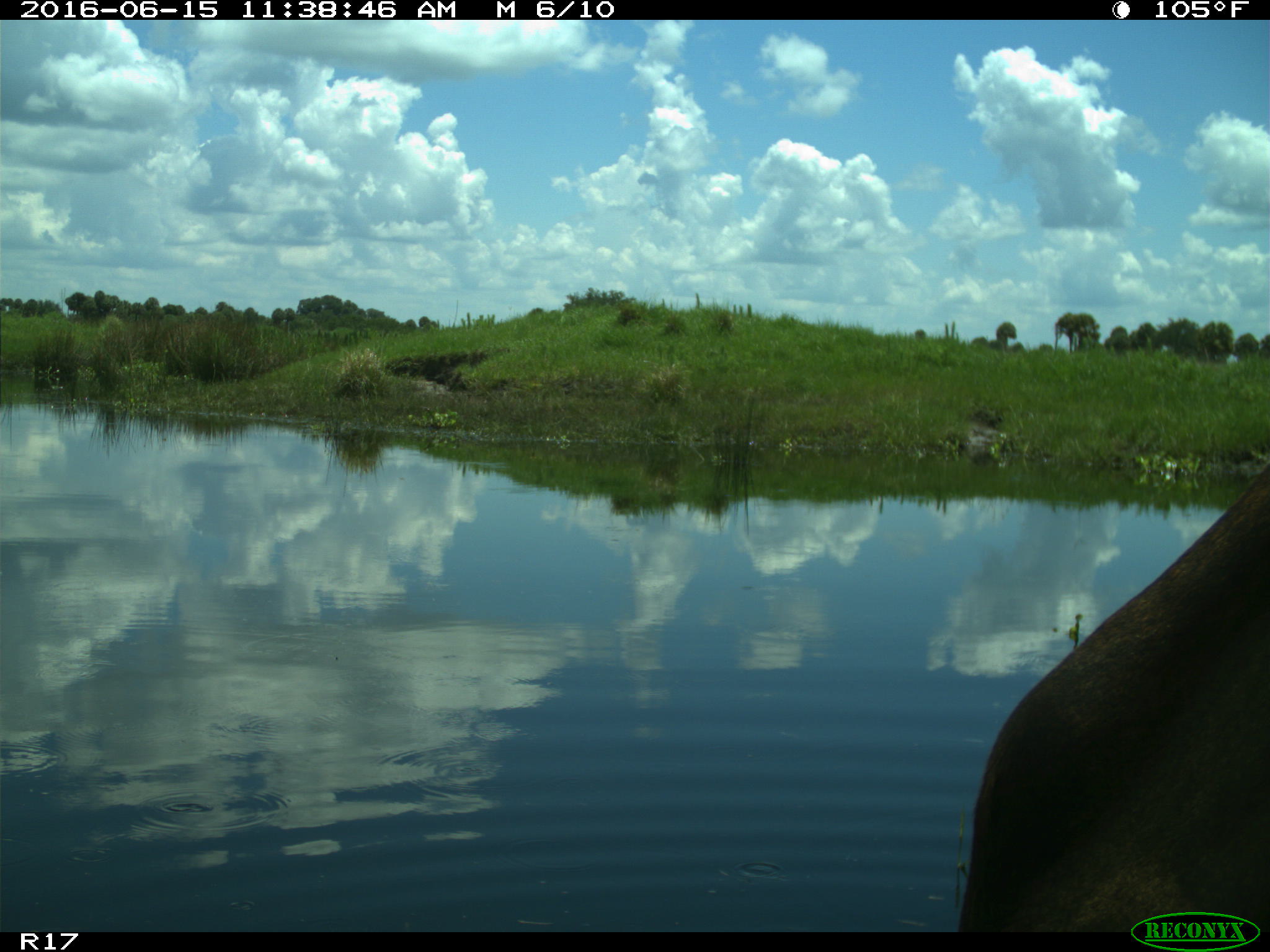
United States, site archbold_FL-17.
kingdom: Animalia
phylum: Chordata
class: Mammalia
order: Artiodactyla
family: Bovidae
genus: Bos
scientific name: Bos taurus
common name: domestic cow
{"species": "Bos taurus (domestic cow)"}